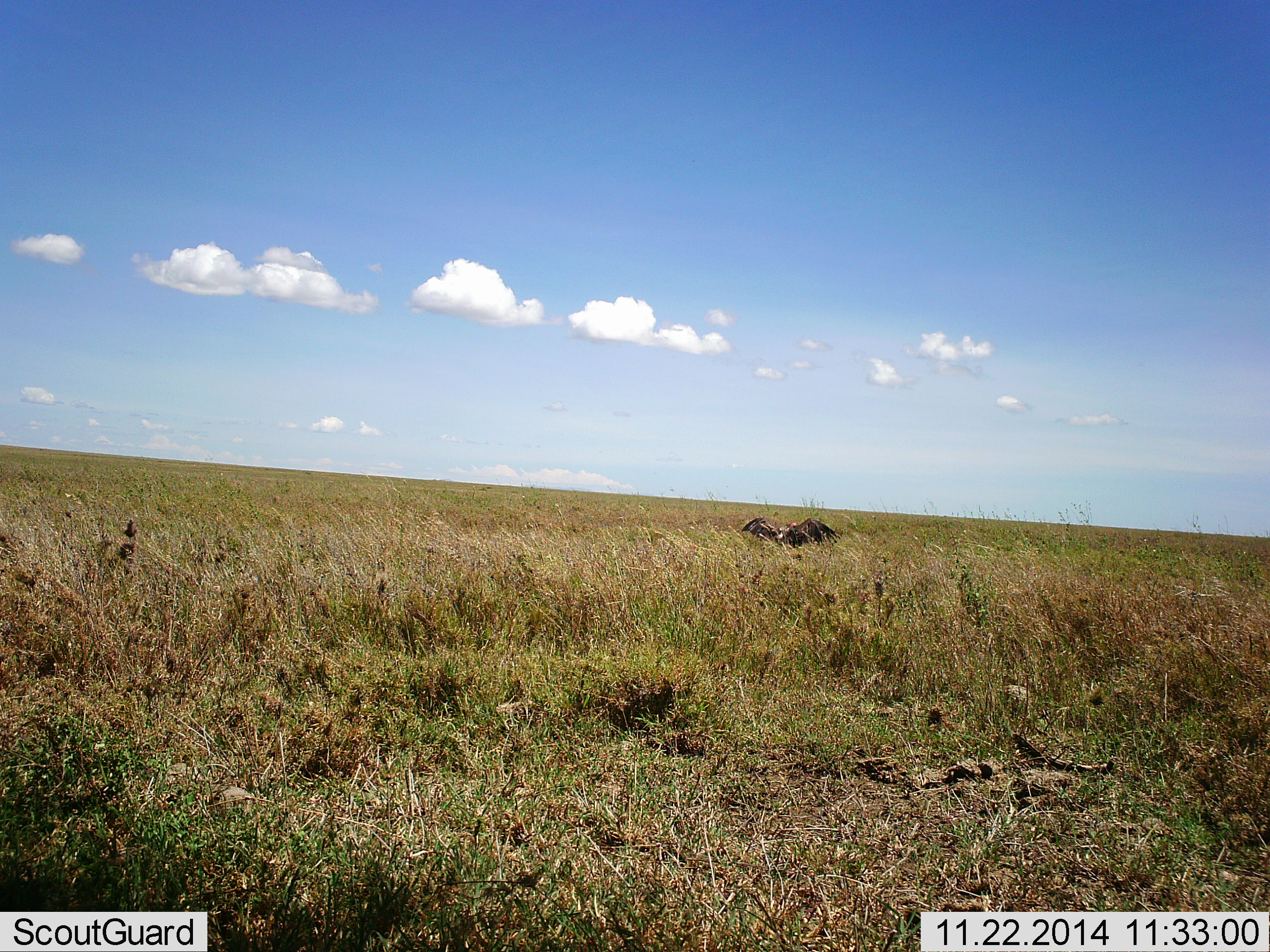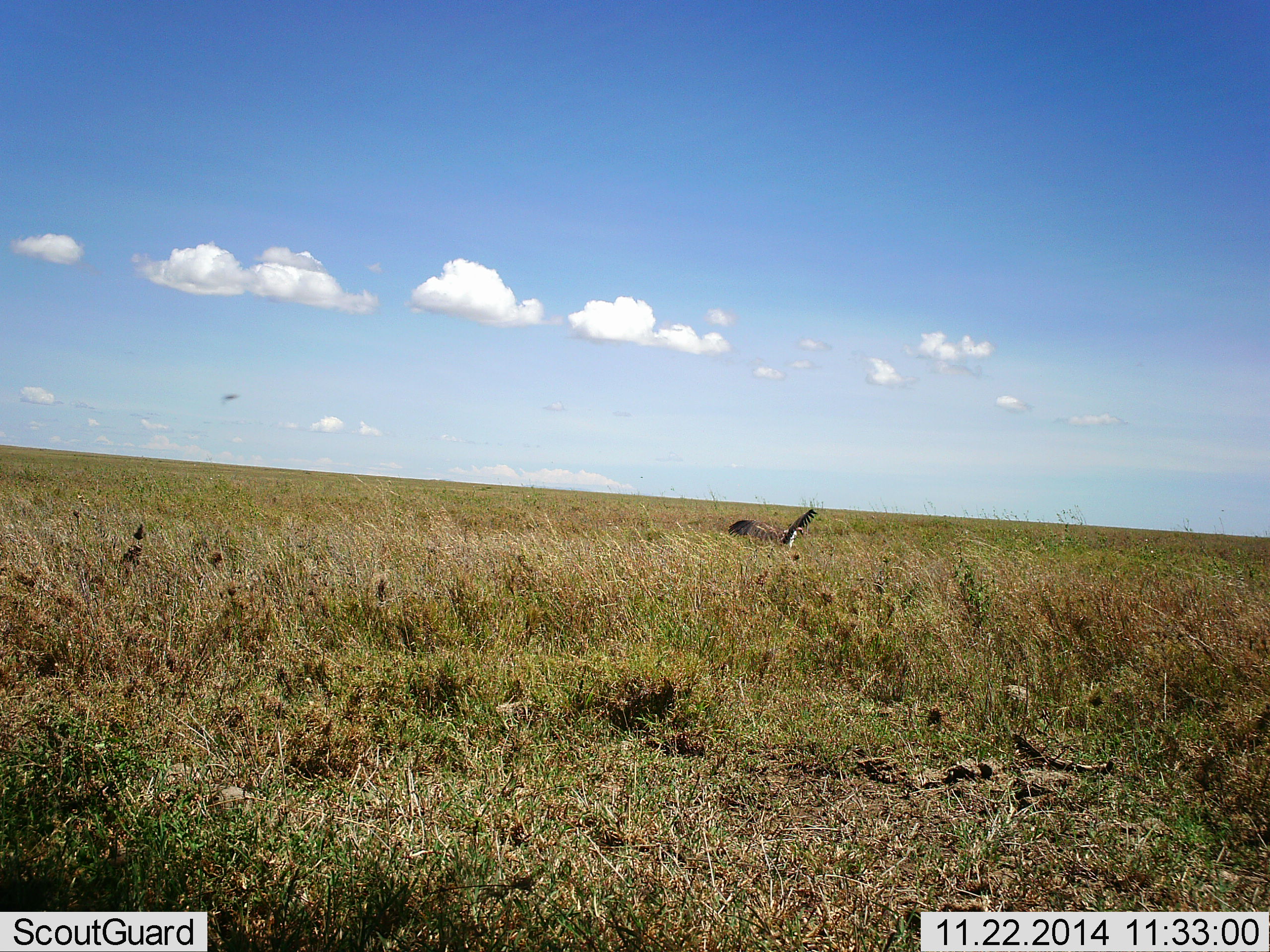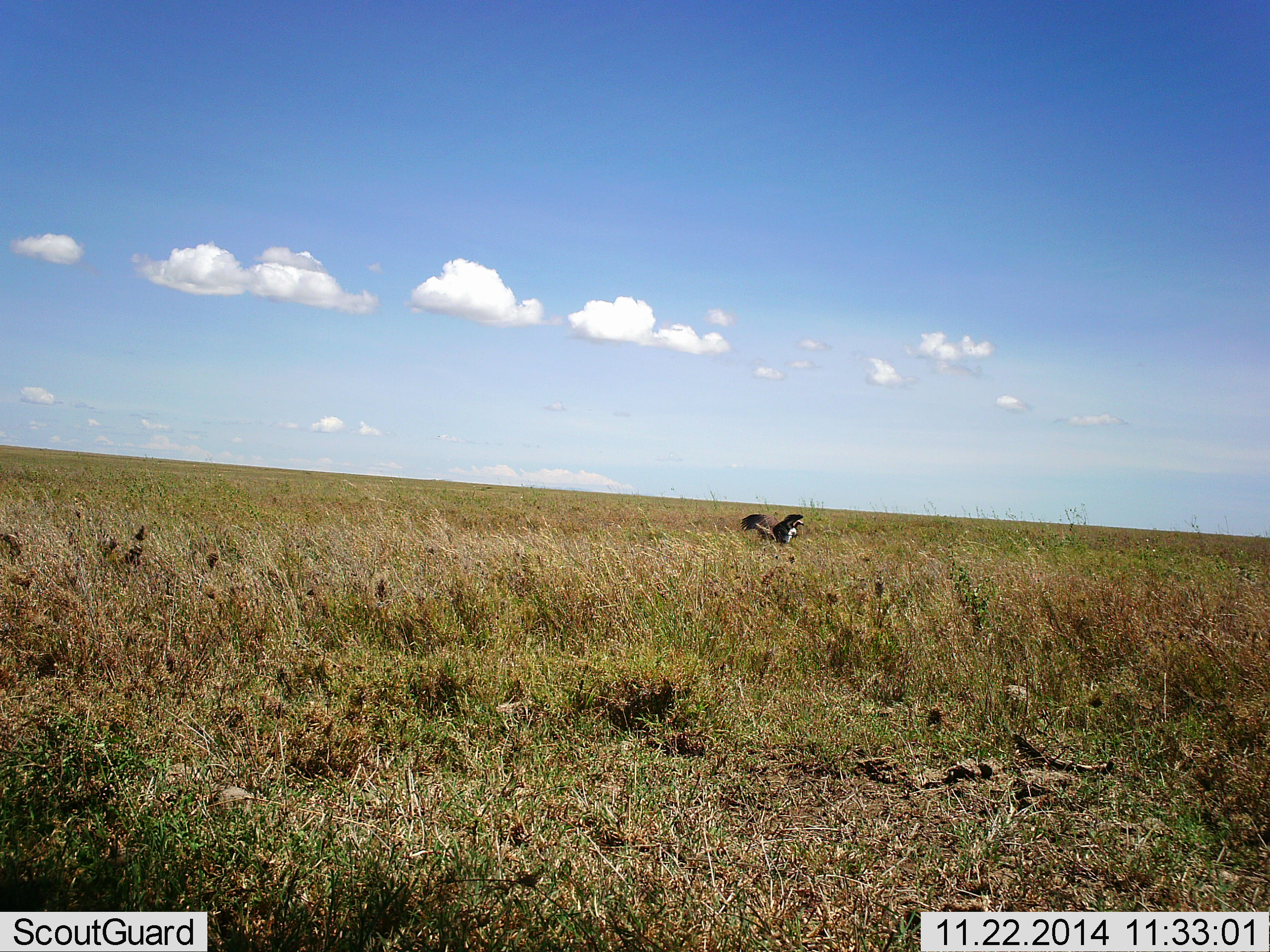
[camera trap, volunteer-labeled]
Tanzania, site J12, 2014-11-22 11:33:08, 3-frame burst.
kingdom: Animalia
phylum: Chordata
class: Aves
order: Accipitriformes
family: Accipitridae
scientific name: Accipitridae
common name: vulture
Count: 1.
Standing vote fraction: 30%.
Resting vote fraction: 10%.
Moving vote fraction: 40%.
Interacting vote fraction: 0%.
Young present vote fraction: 0%.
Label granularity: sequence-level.